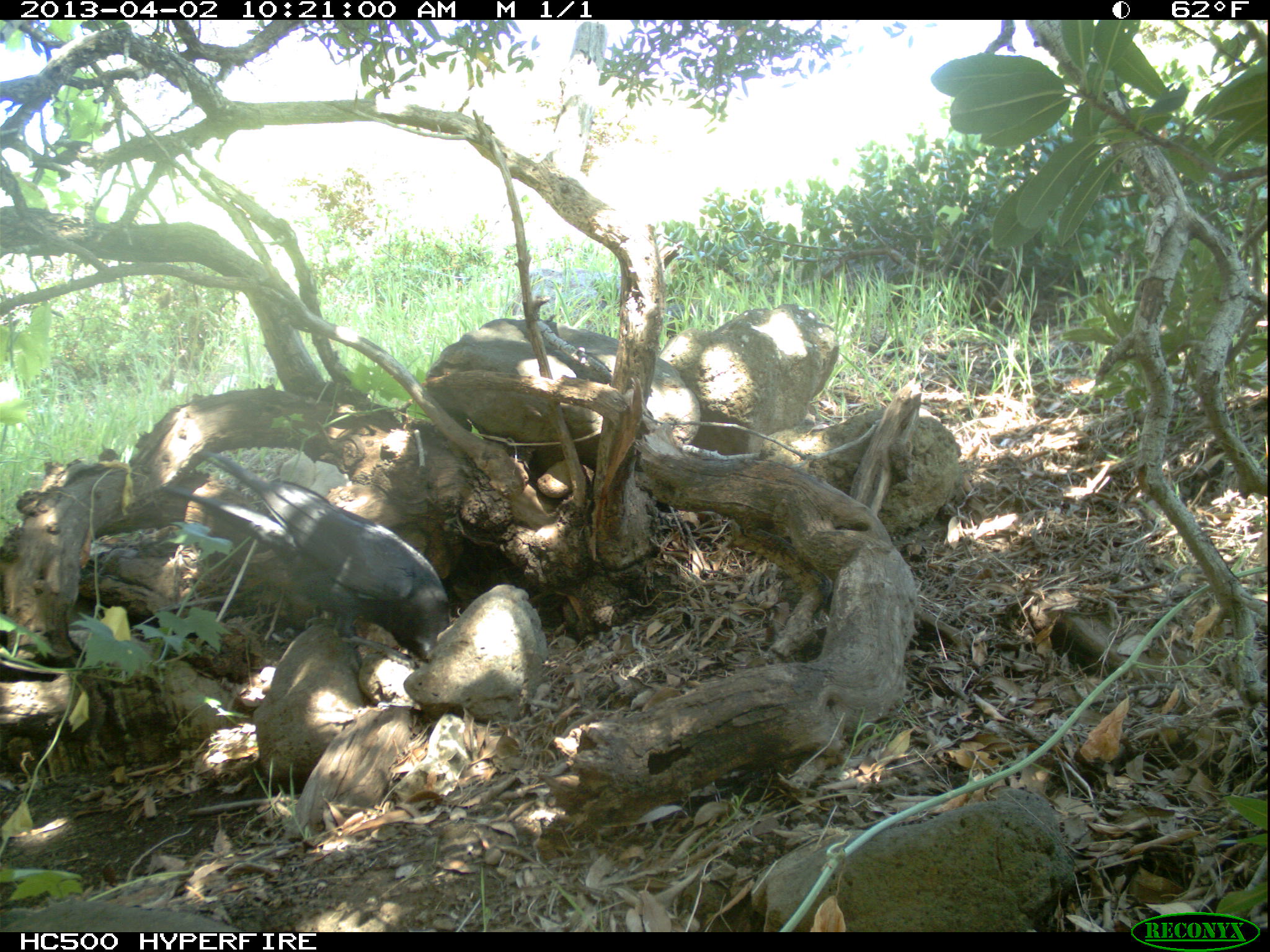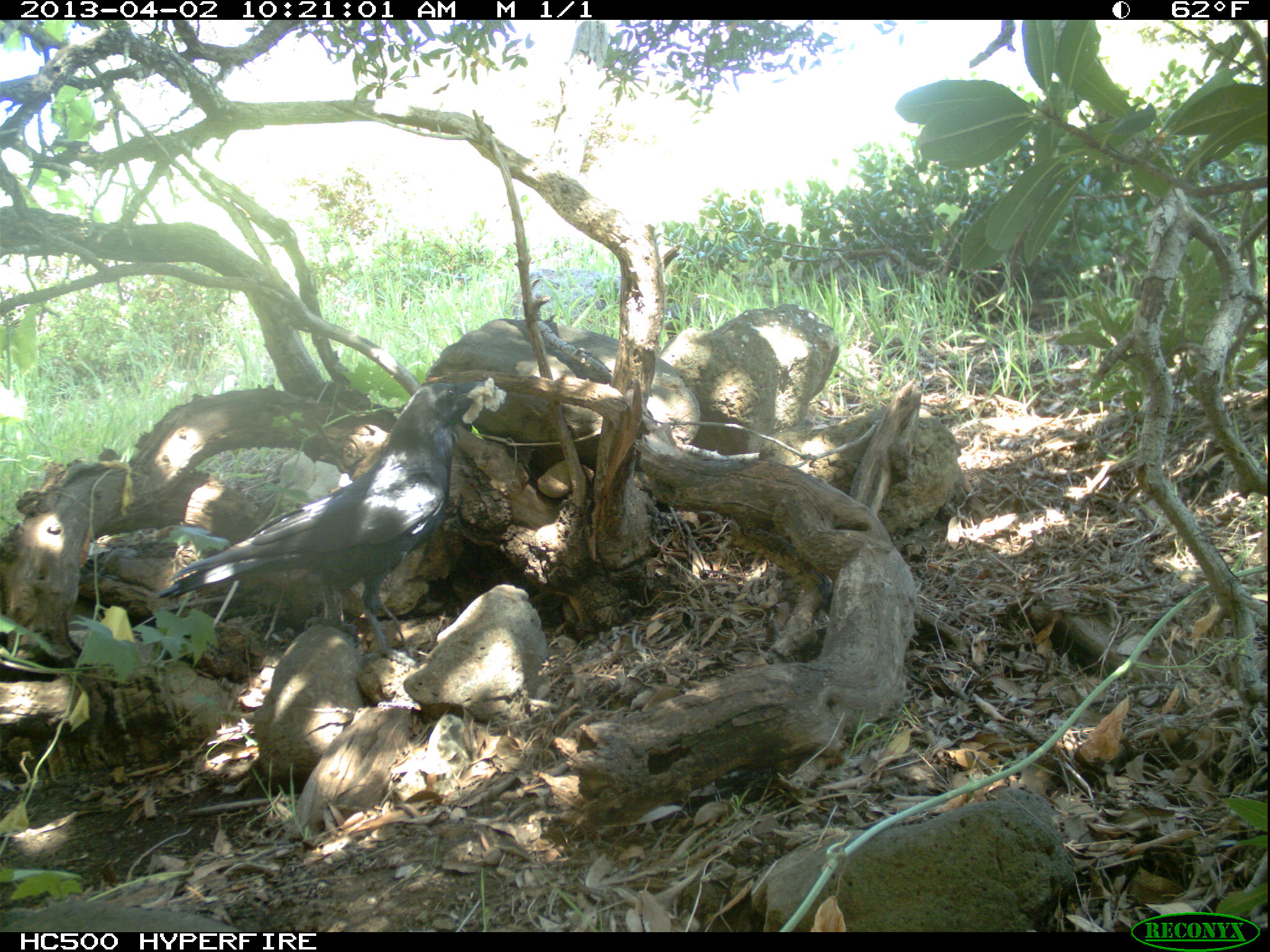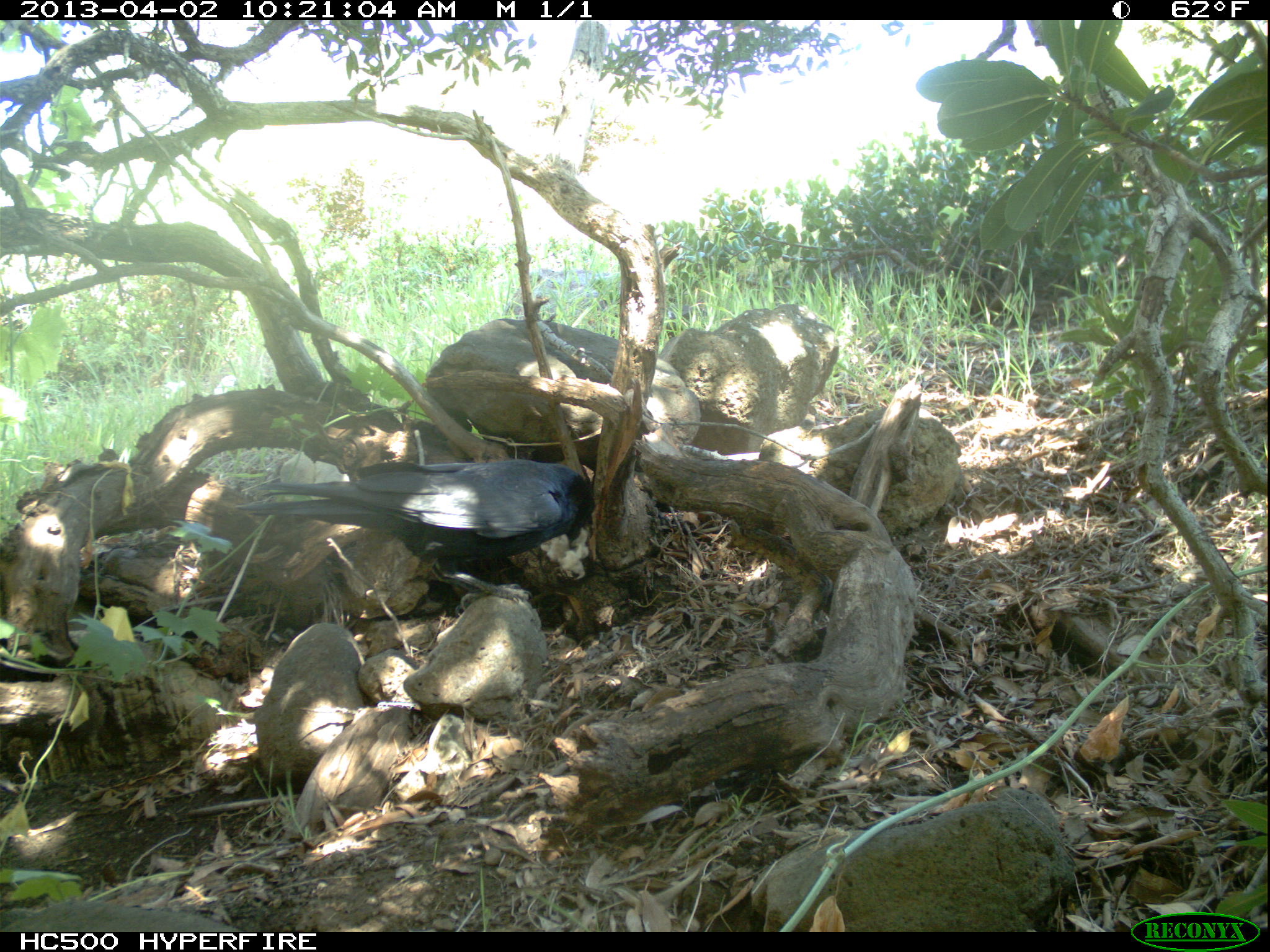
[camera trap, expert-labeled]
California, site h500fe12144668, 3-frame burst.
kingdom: Animalia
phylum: Chordata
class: Aves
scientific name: Aves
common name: bird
Bird (Aves).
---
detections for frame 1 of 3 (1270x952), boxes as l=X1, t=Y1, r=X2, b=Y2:
bird: l=159, t=449, r=446, b=668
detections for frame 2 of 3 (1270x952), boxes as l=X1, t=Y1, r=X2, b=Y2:
bird: l=156, t=377, r=485, b=666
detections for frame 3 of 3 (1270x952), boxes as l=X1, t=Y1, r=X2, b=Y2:
bird: l=238, t=458, r=593, b=611